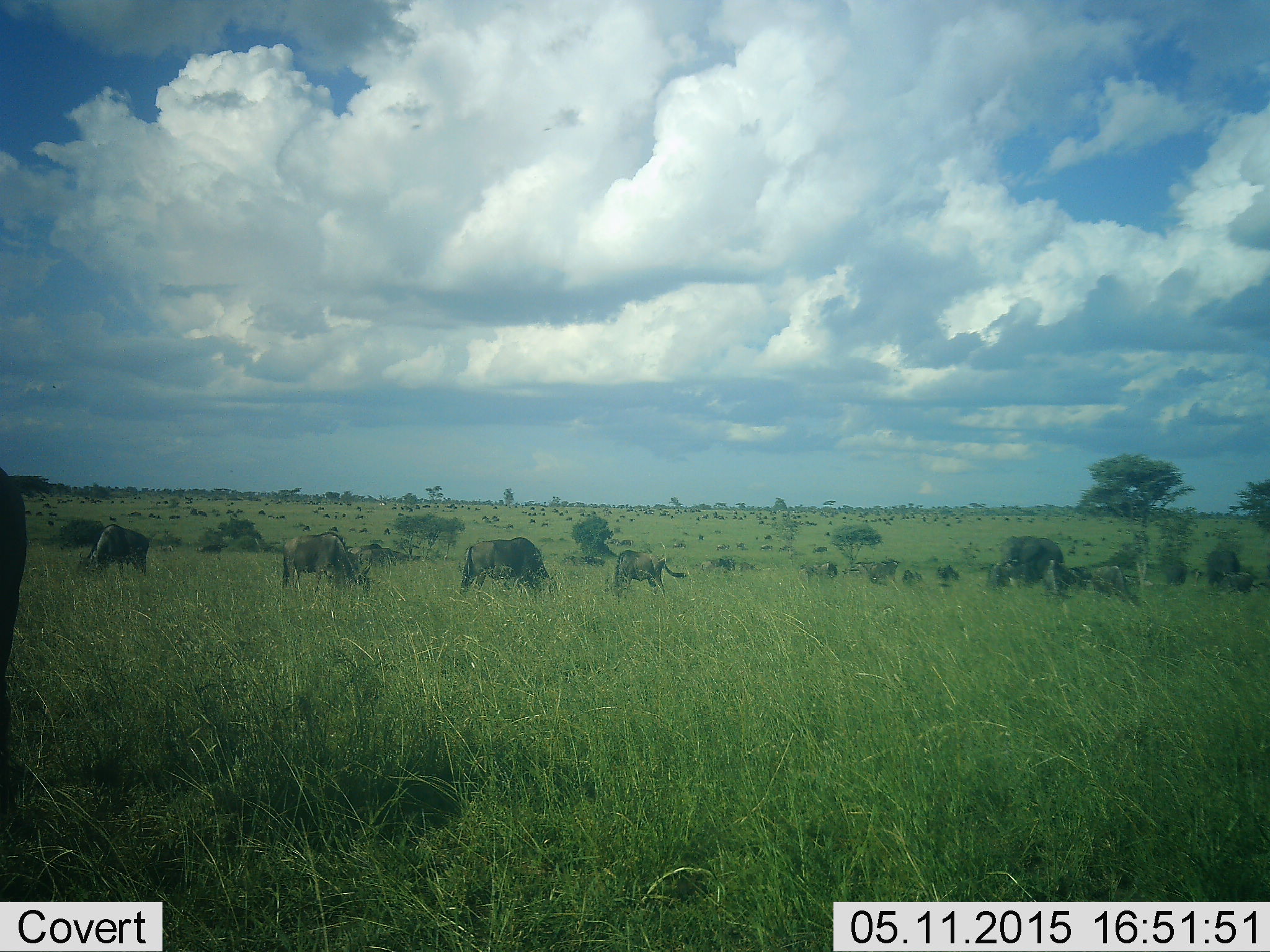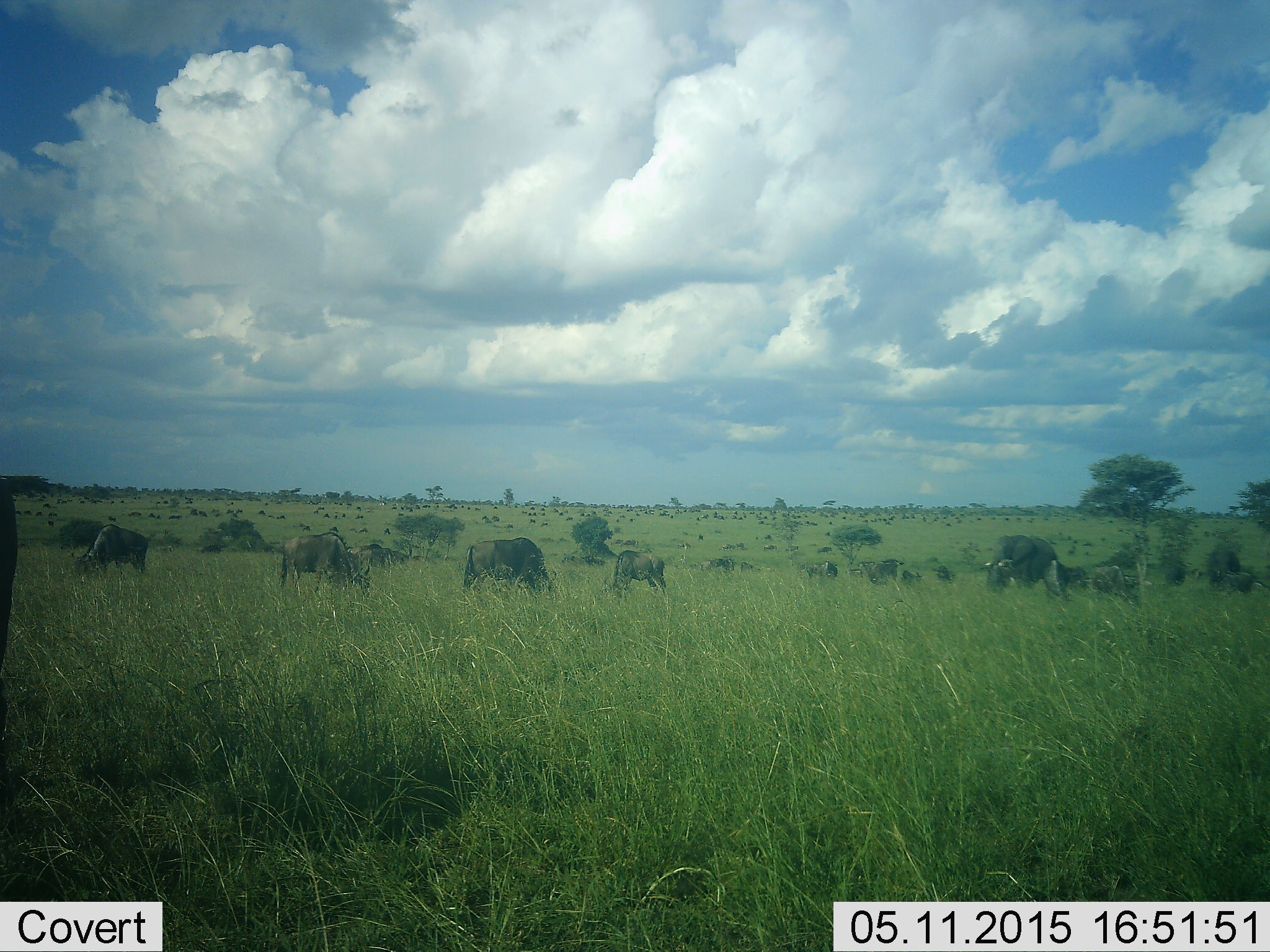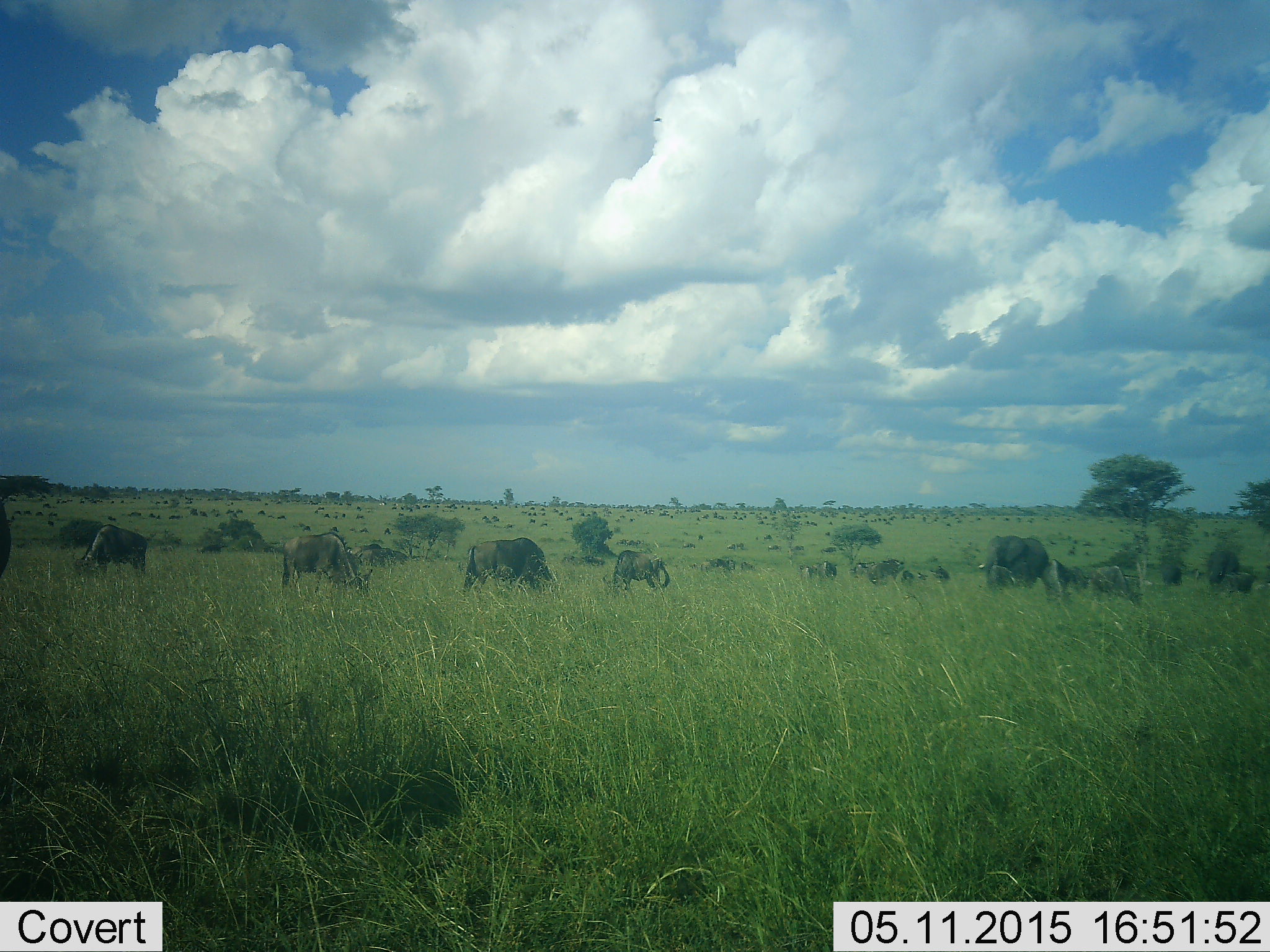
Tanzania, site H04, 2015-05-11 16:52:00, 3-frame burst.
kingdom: Animalia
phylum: Chordata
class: Mammalia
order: Artiodactyla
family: Bovidae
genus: Connochaetes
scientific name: Connochaetes taurinus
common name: blue wildebeest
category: wildebeest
Wildebeest (blue wildebeest) (Connochaetes taurinus), count 11-50. Behavior (volunteer vote fractions): standing 36%, resting 7%, moving 21%, interacting 0%. Young present (vote fraction): 7%. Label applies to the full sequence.